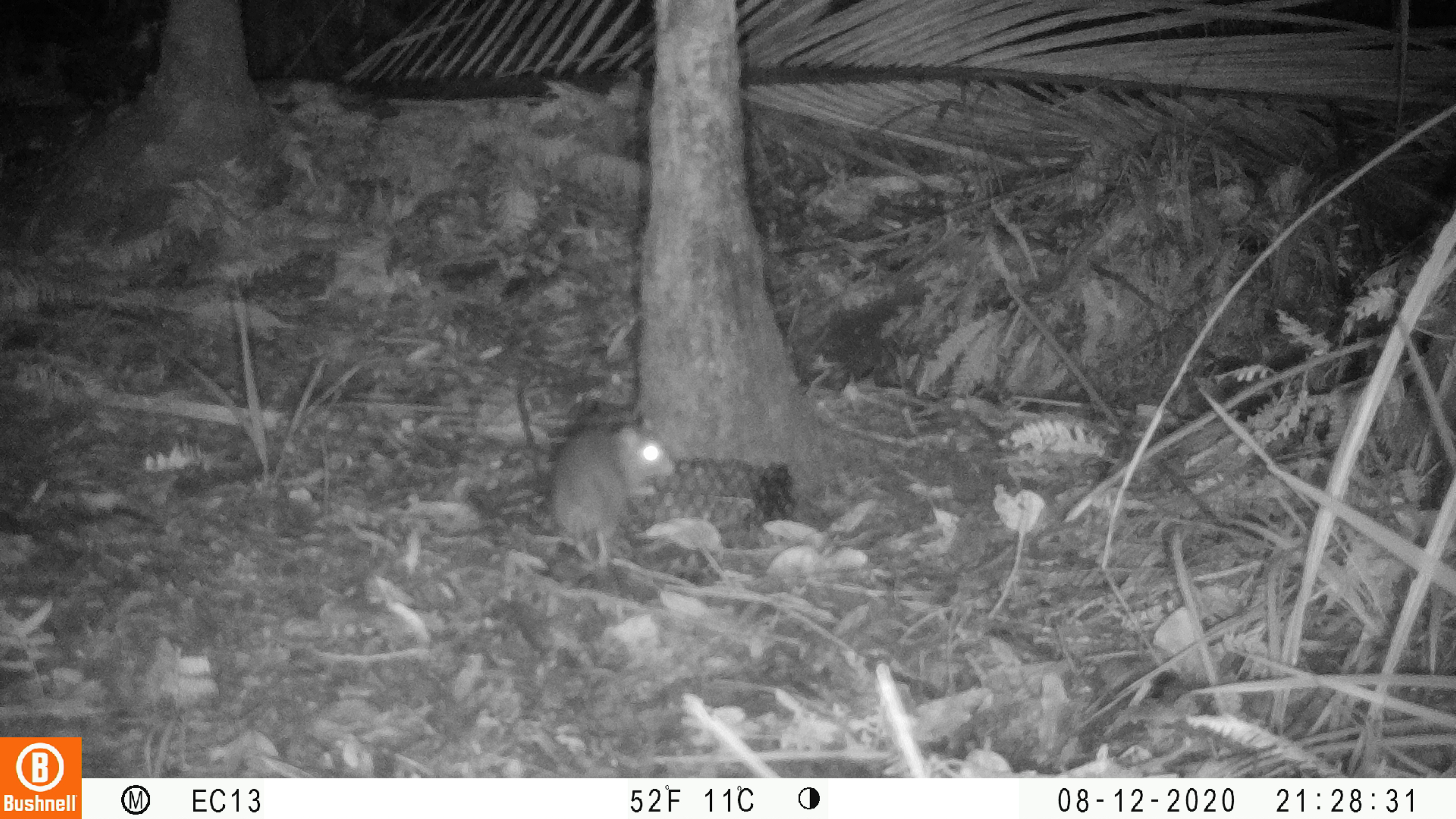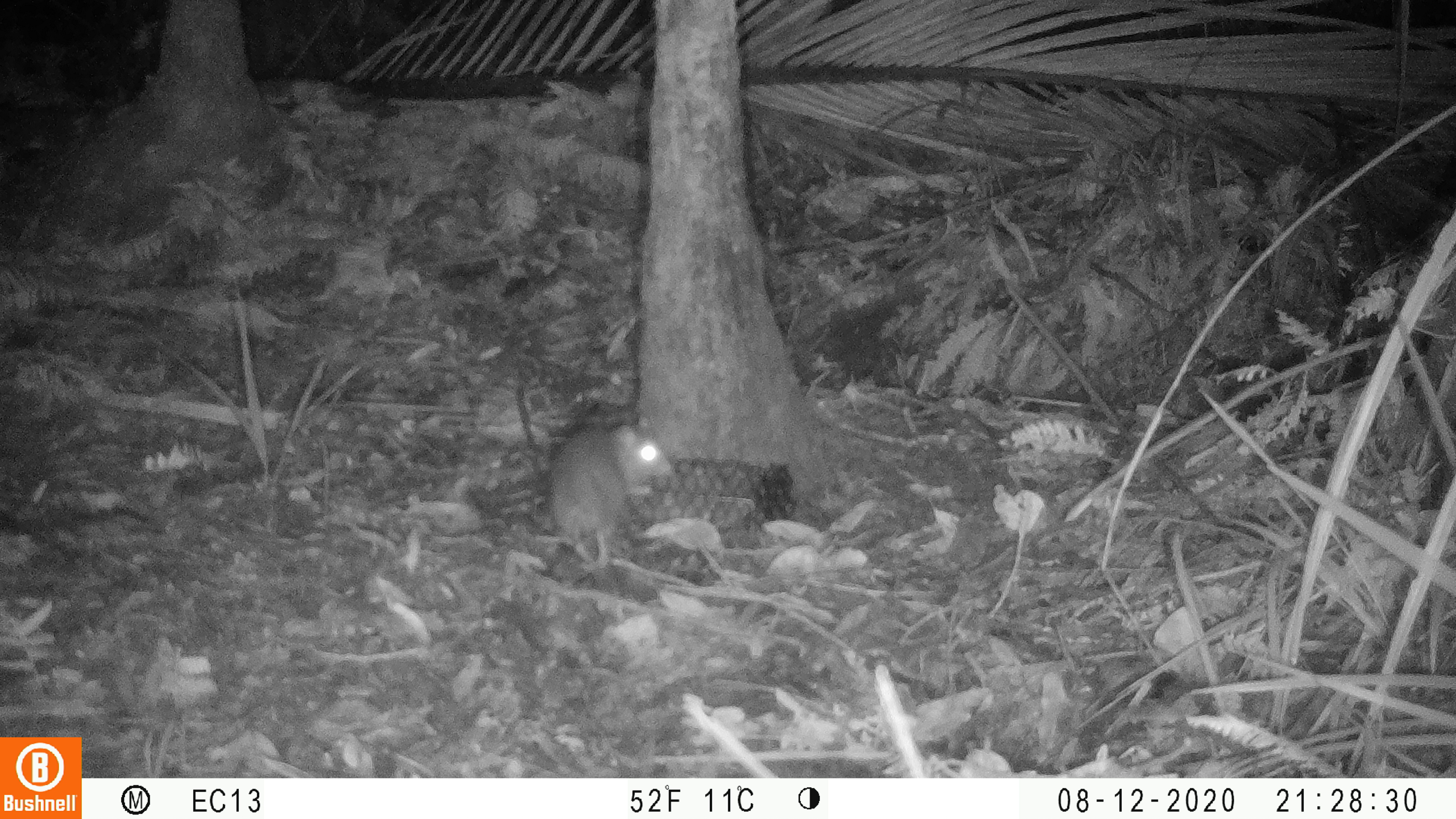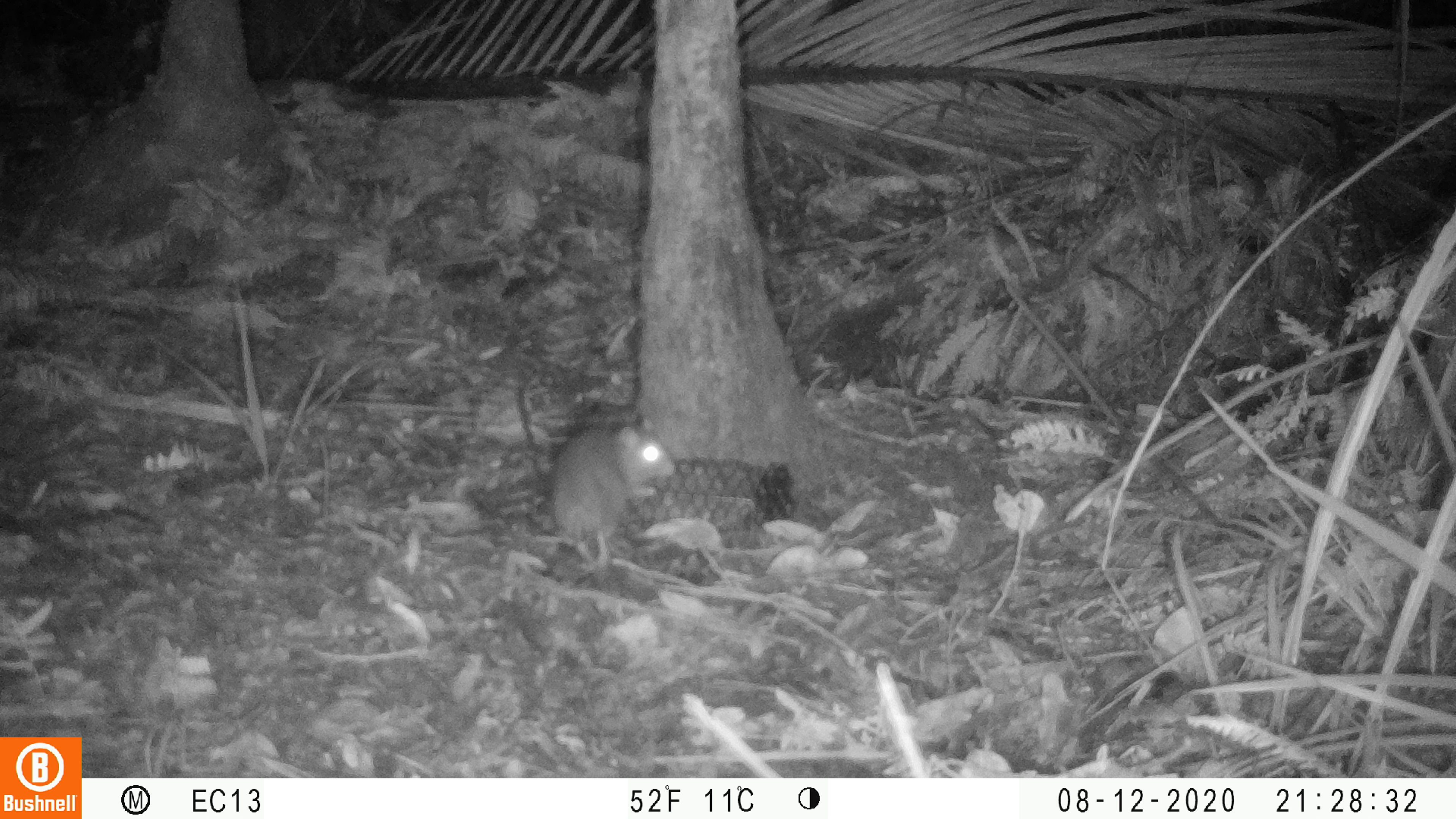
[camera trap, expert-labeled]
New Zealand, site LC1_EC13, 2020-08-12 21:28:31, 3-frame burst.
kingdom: Animalia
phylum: Chordata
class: Mammalia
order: Rodentia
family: Muridae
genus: Rattus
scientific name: Rattus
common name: rat